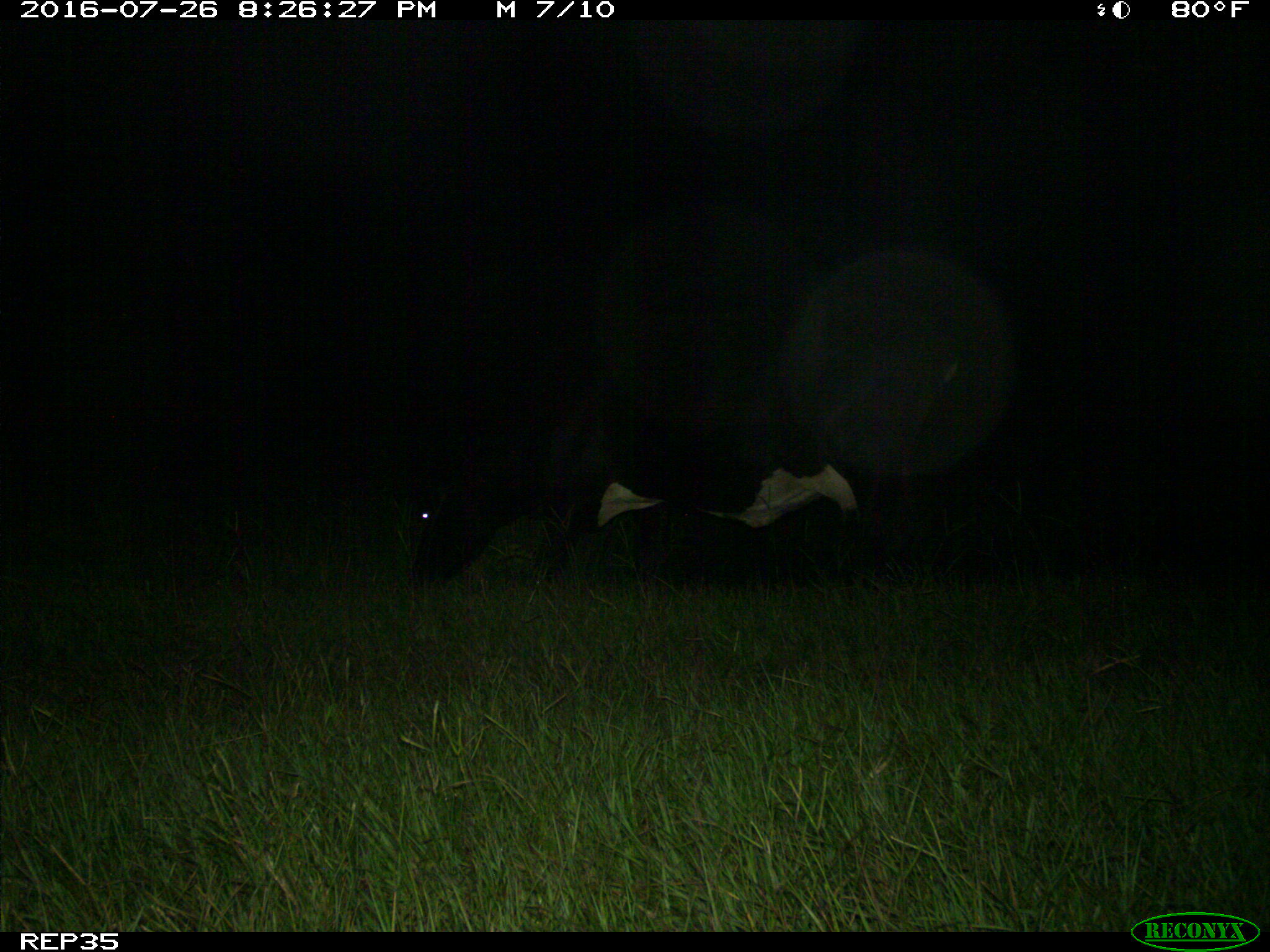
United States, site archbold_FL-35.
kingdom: Animalia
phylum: Chordata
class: Mammalia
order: Artiodactyla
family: Bovidae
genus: Bos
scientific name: Bos taurus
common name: domestic cow